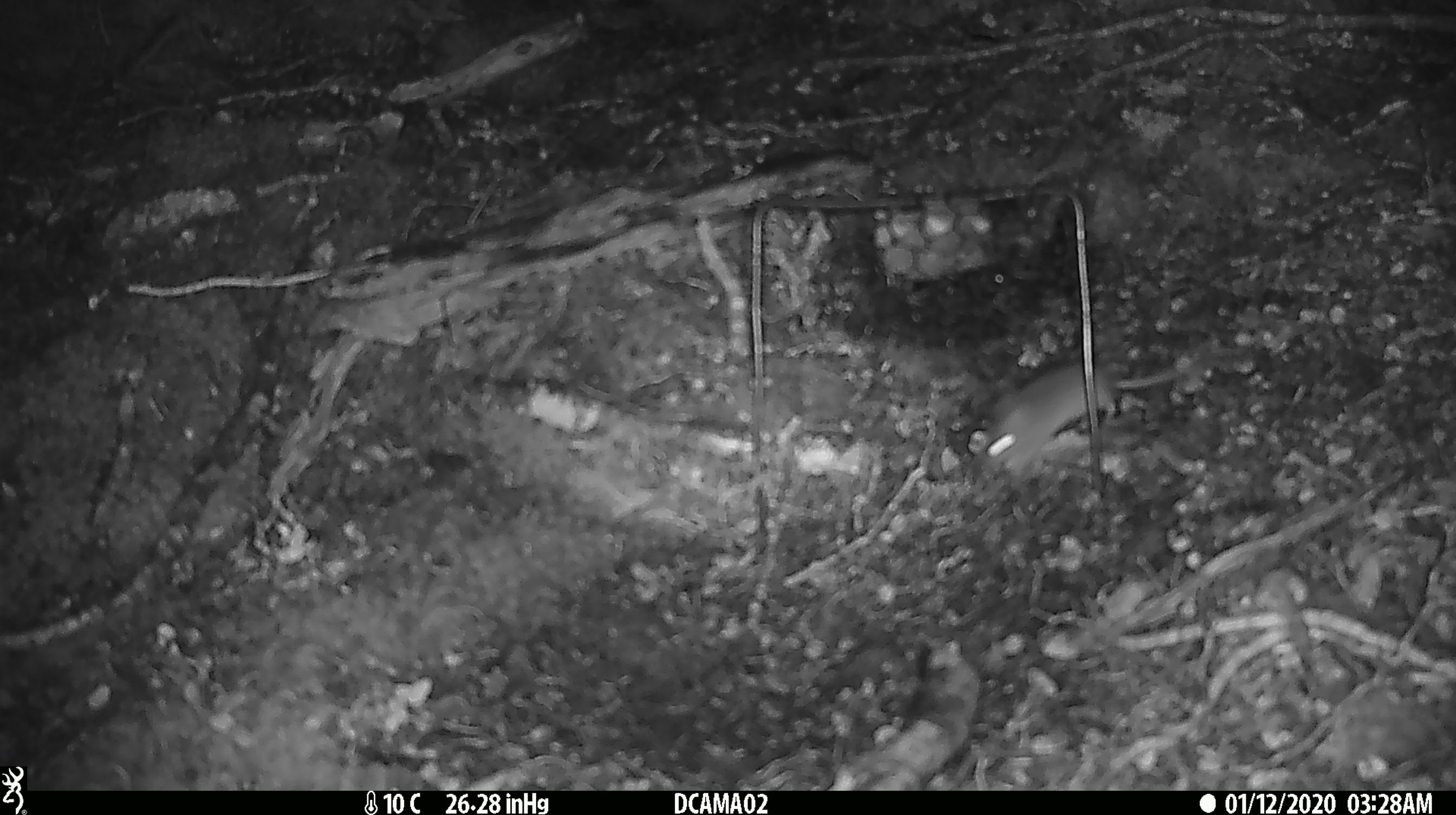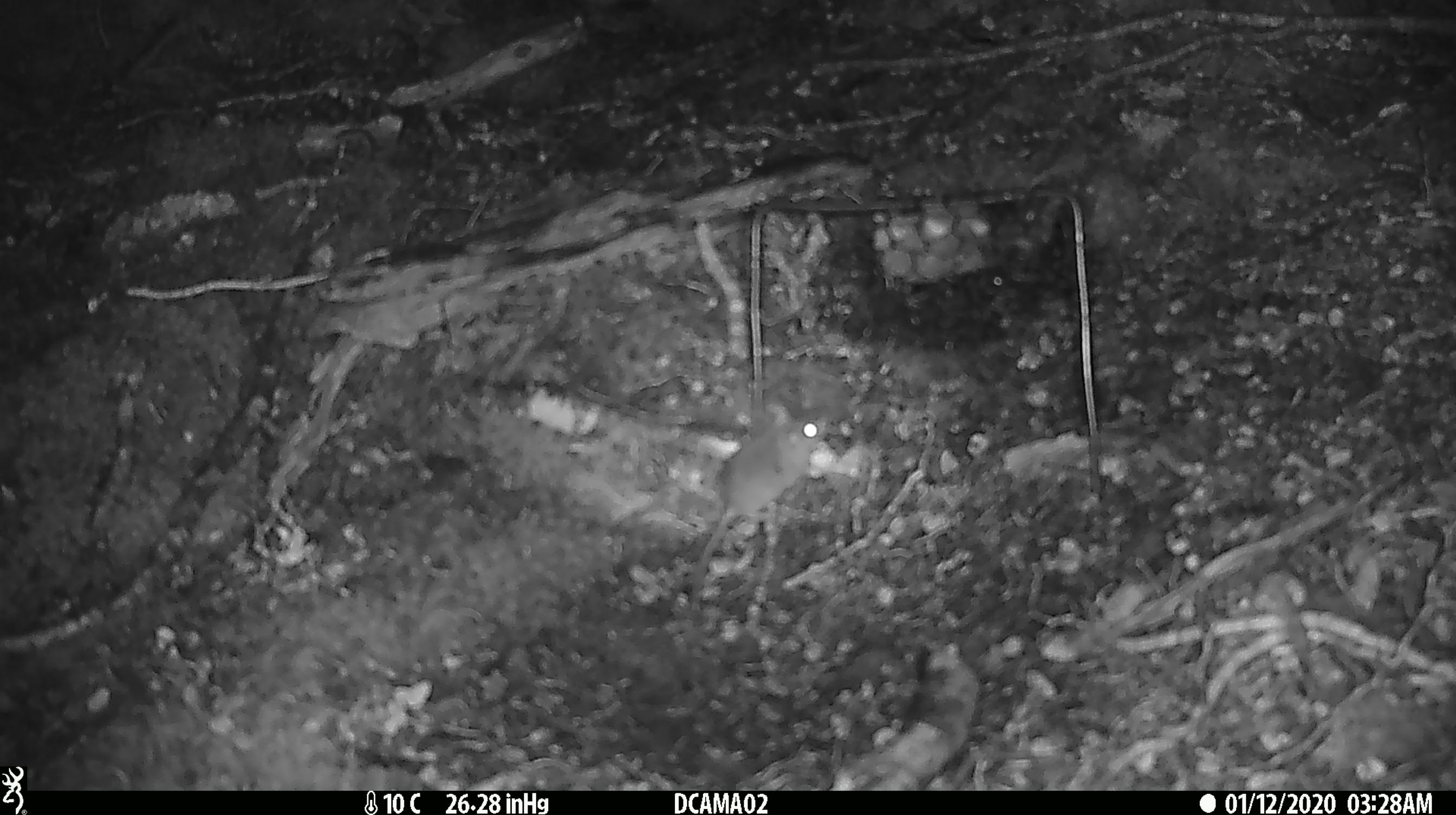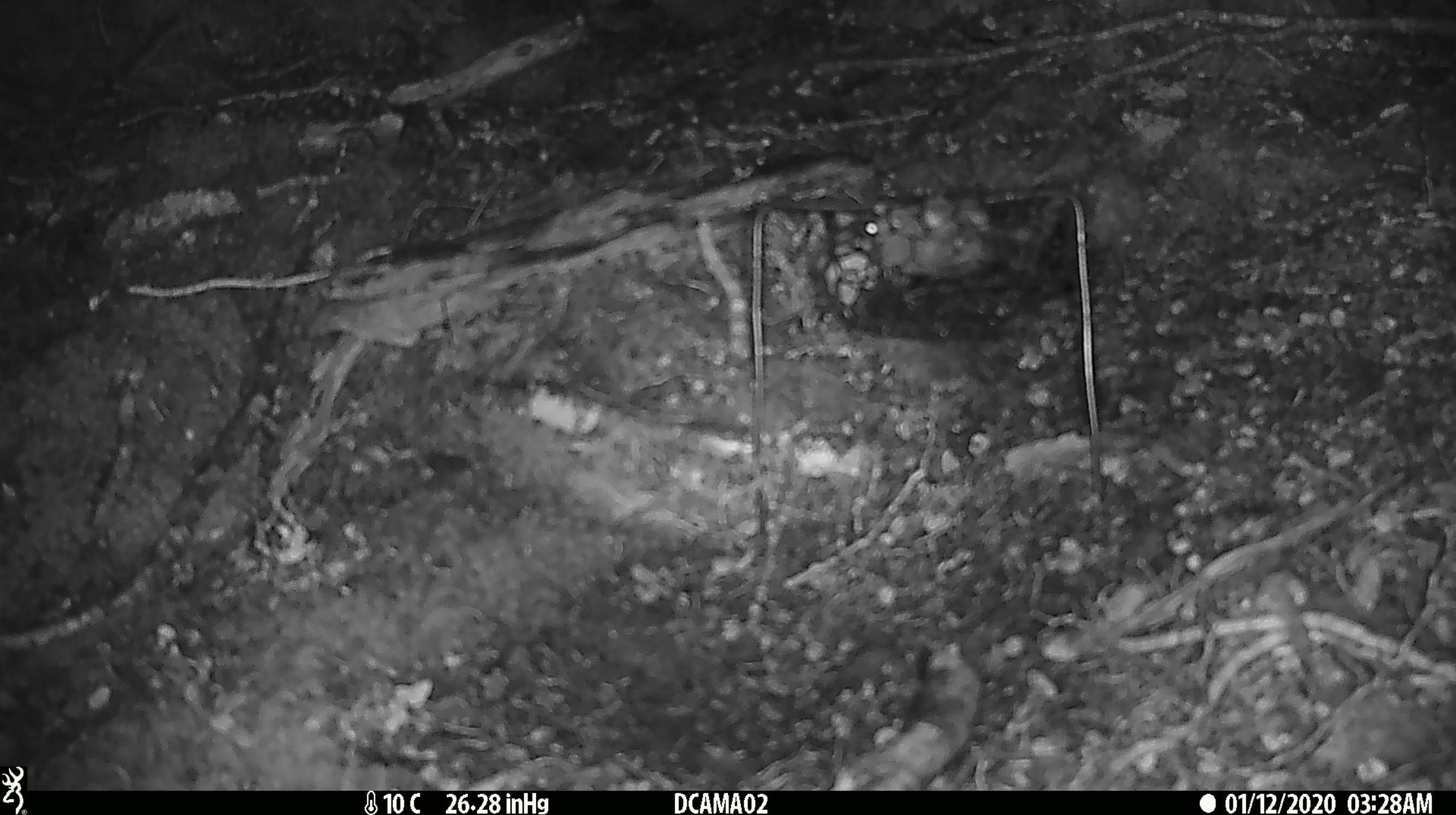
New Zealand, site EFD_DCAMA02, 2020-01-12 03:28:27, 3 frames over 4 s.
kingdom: Animalia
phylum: Chordata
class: Mammalia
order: Rodentia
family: Muridae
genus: Mus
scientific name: Mus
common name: mouse